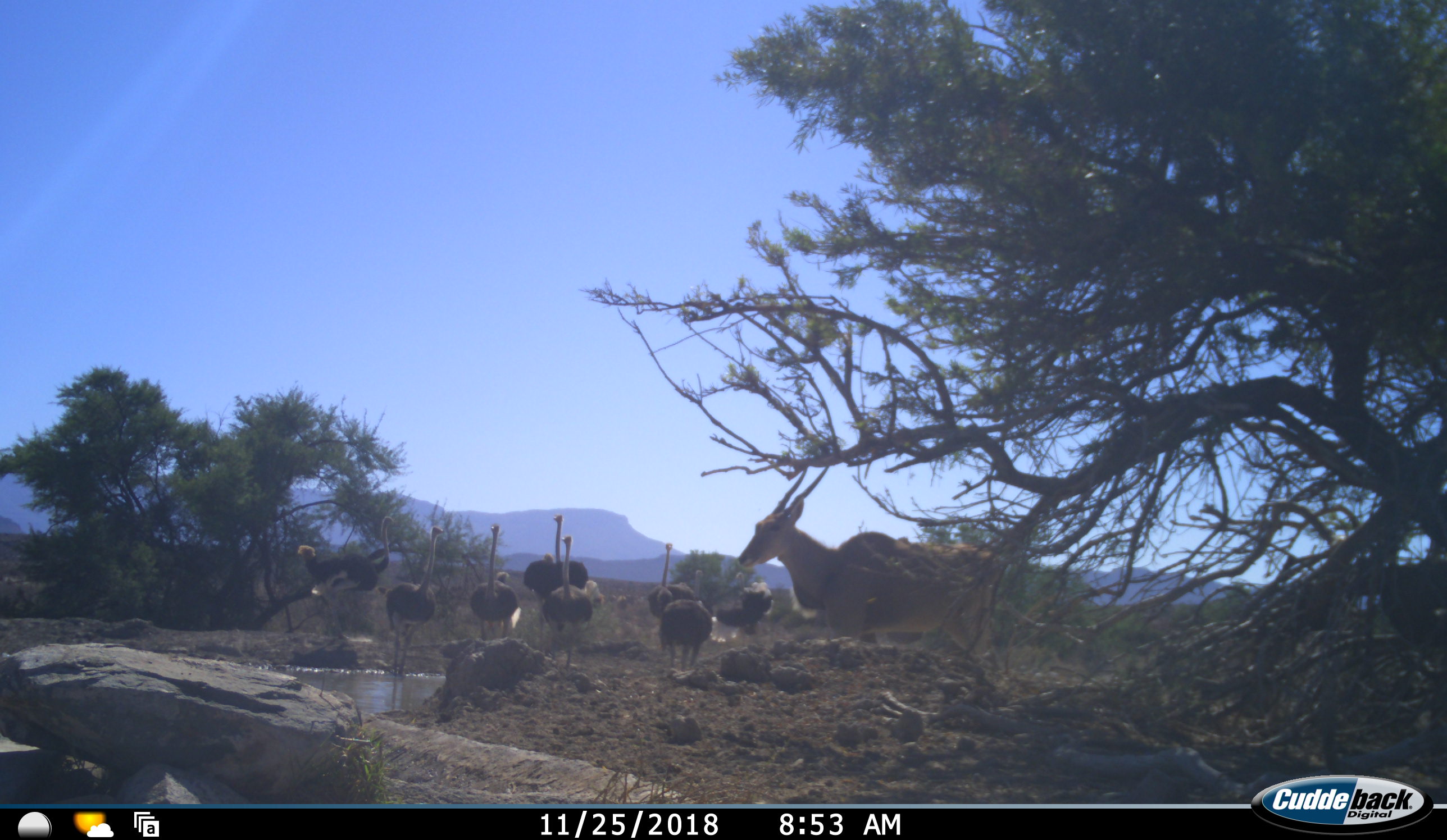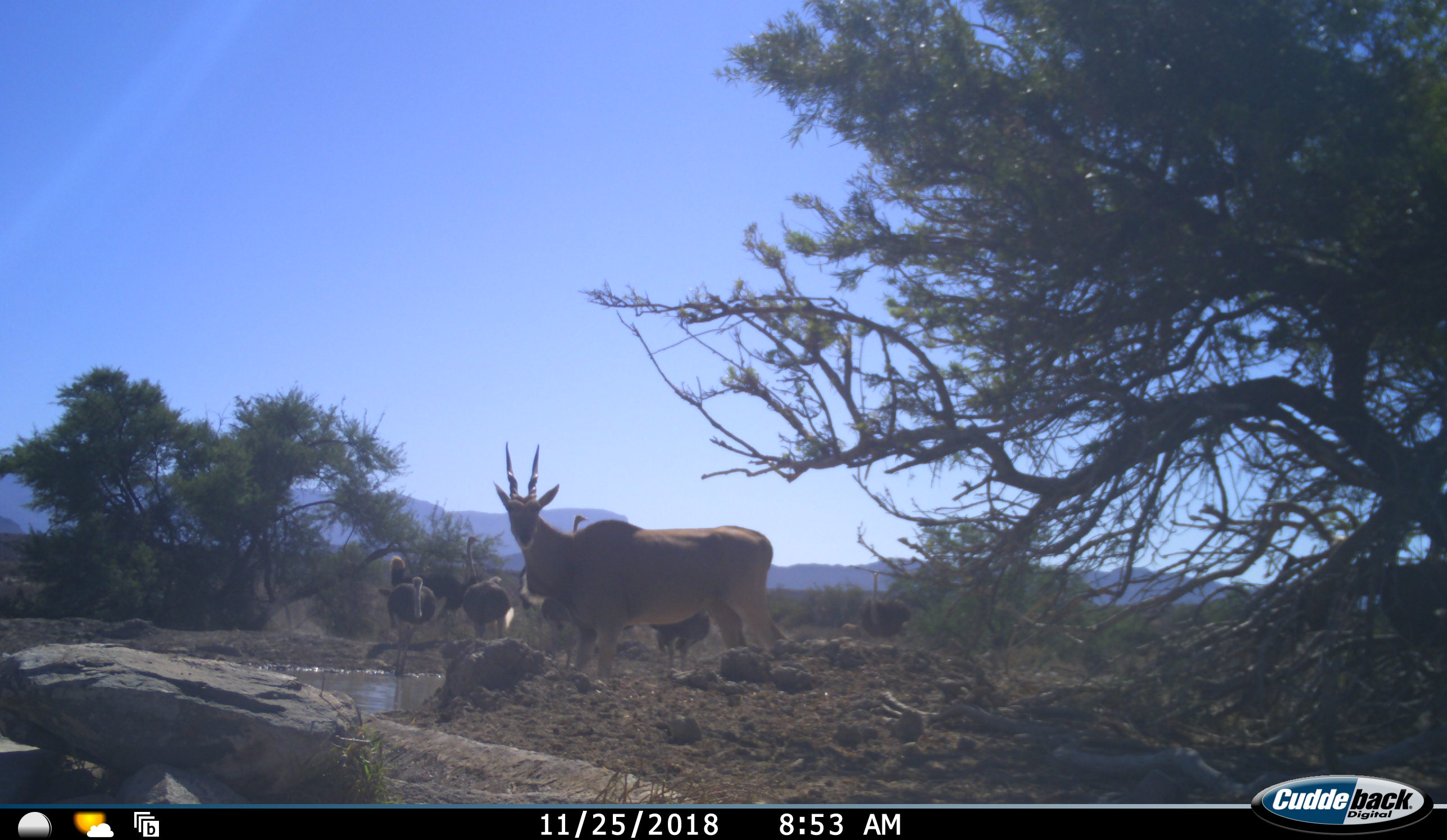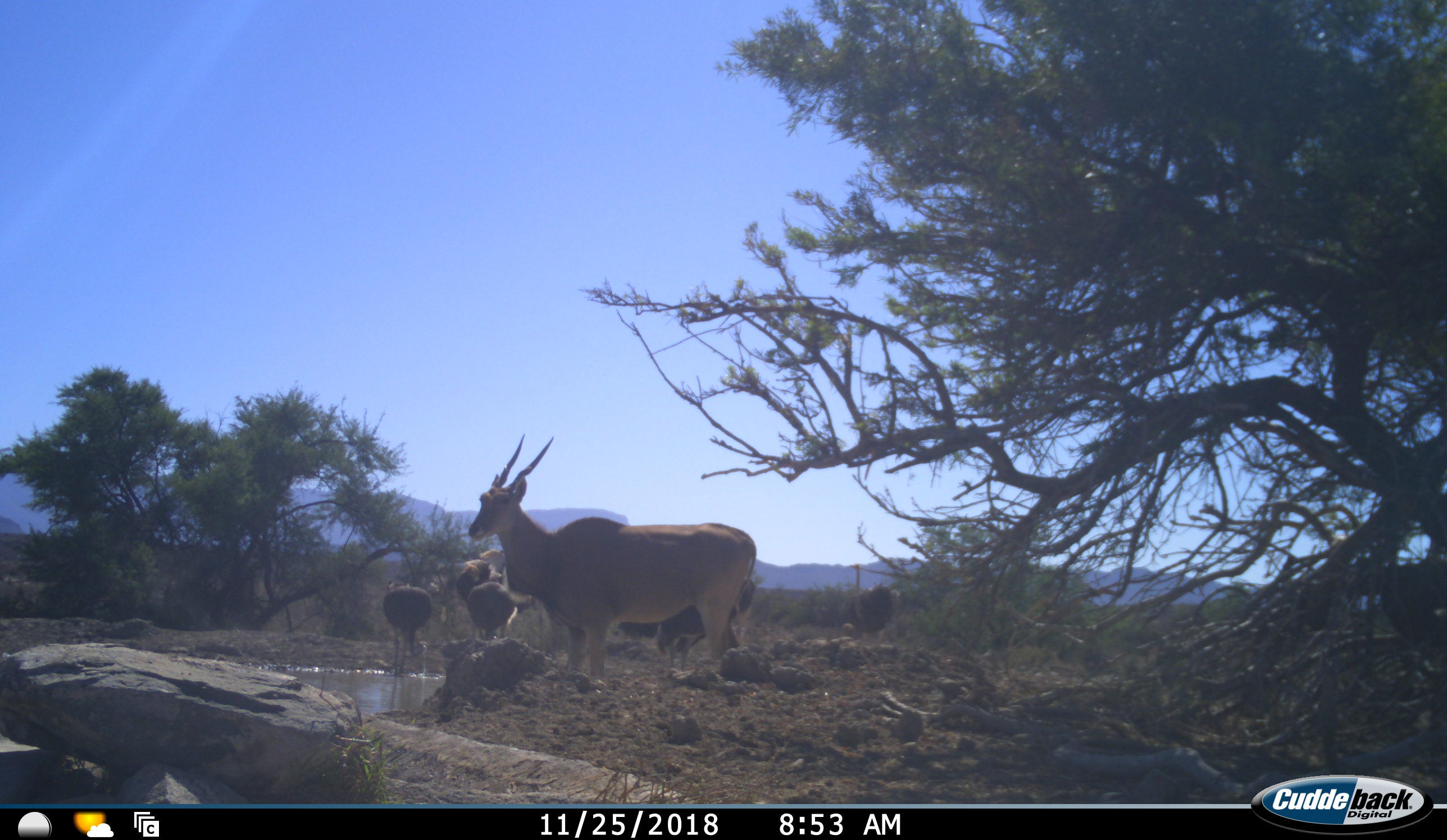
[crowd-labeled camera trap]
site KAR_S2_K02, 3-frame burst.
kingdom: Animalia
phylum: Chordata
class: Mammalia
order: Artiodactyla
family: Bovidae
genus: Tragelaphus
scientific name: Tragelaphus oryx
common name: eland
Eland (Tragelaphus oryx), count 1. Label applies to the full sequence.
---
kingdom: Animalia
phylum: Chordata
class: Aves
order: Struthioniformes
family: Struthionidae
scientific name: Struthionidae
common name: ostrich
Ostrich (Struthionidae), count 9. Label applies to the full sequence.